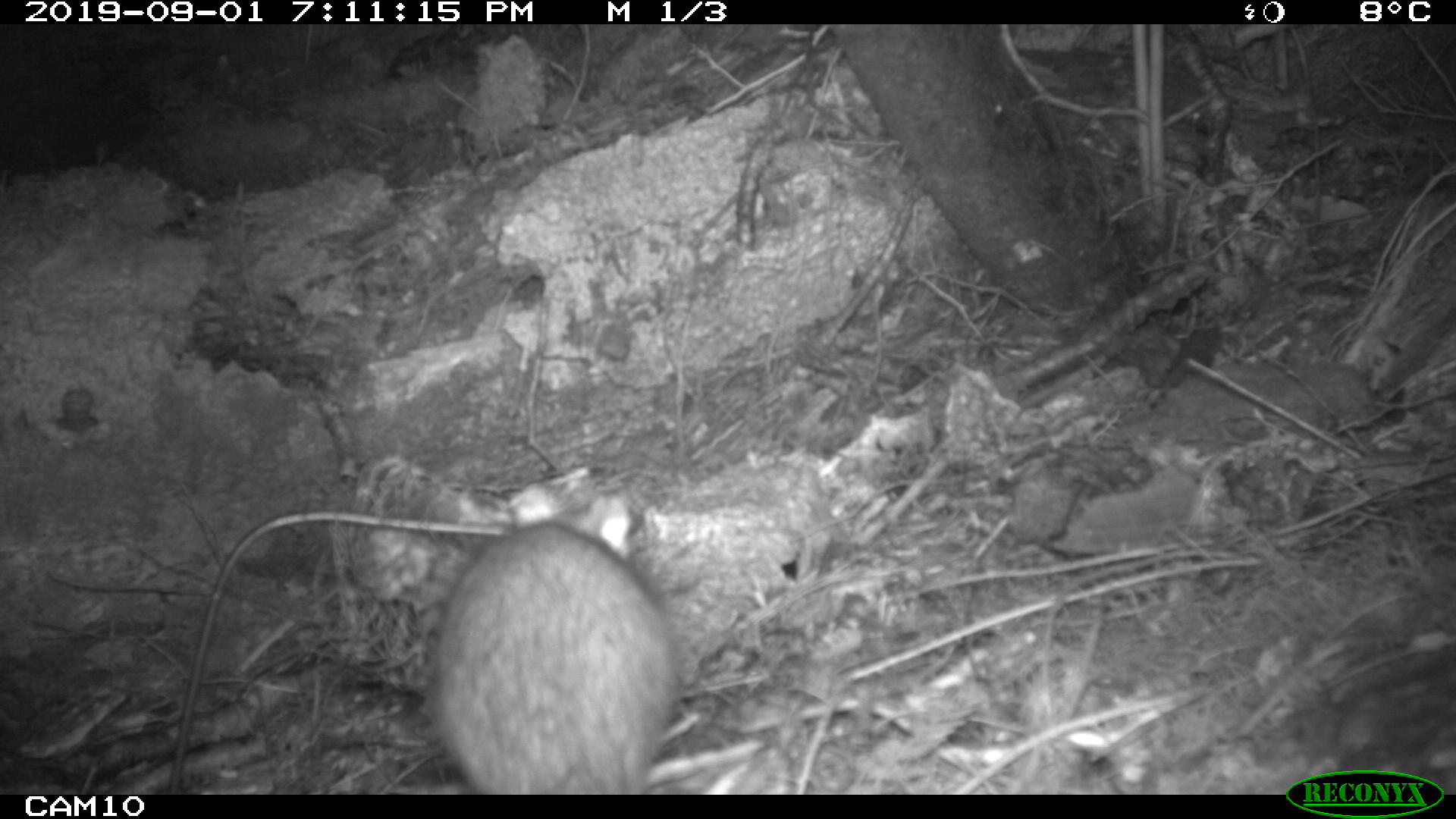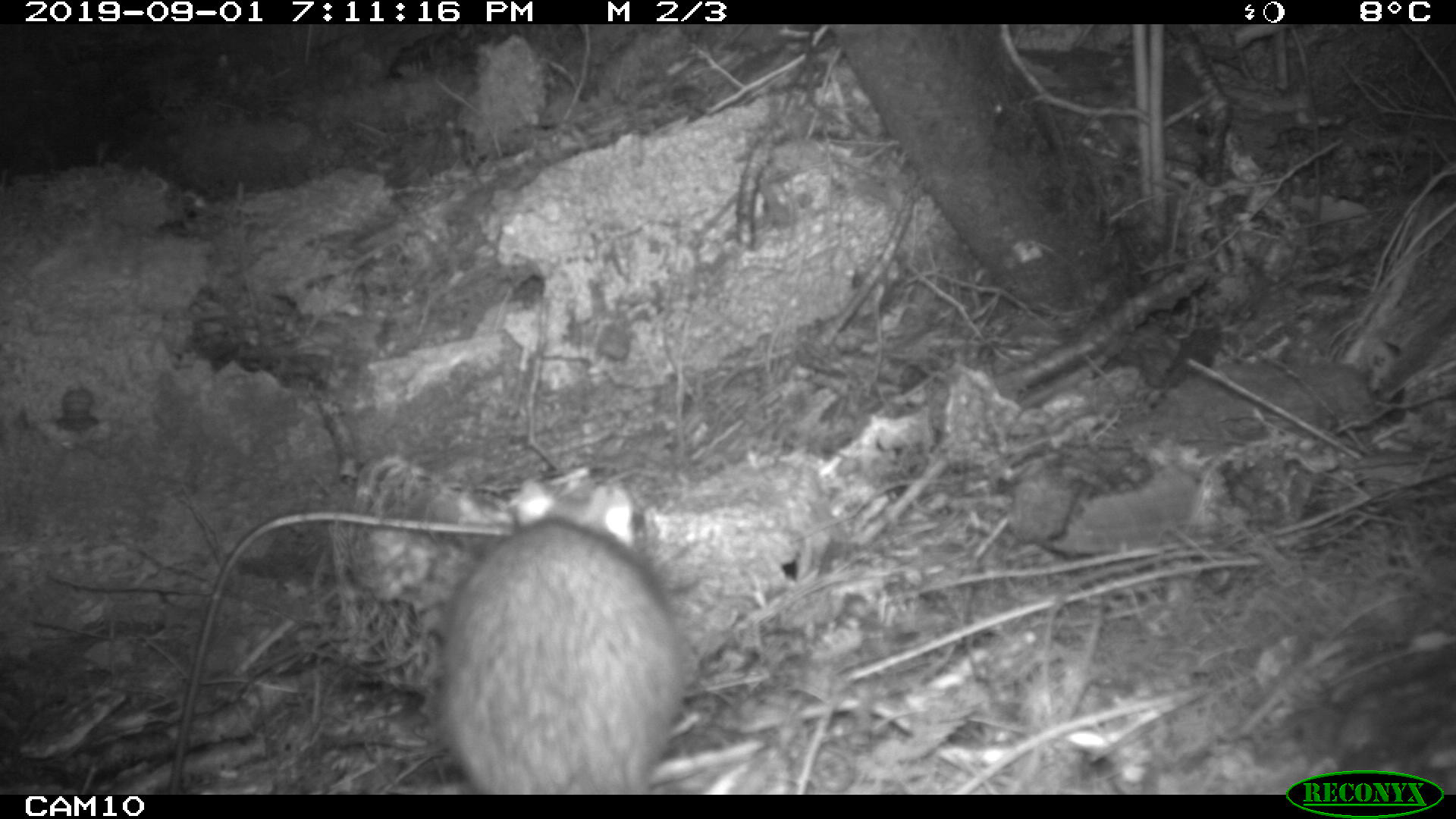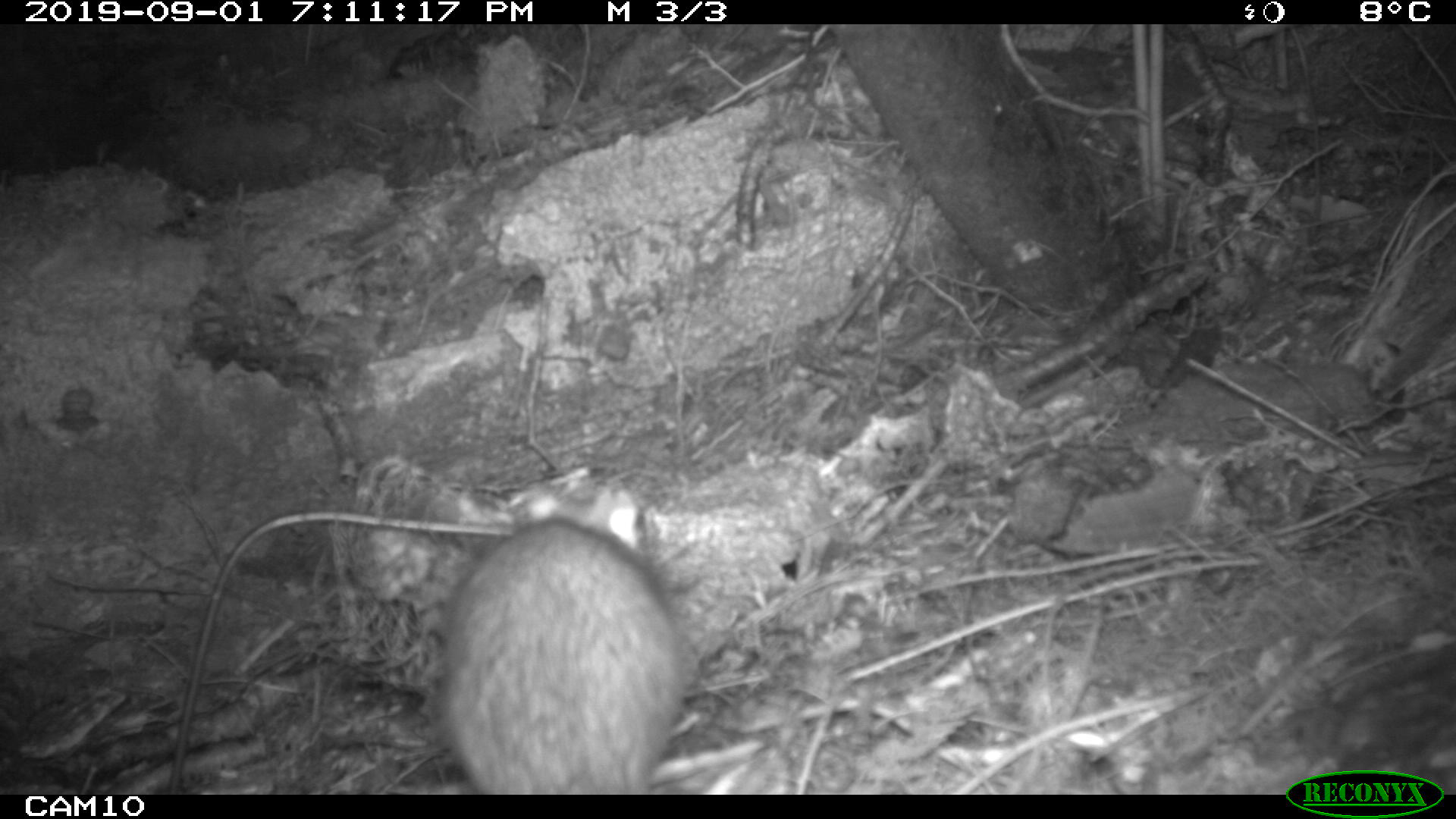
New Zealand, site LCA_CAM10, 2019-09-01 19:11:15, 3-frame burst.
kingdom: Animalia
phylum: Chordata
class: Mammalia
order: Rodentia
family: Muridae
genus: Rattus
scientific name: Rattus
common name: rat